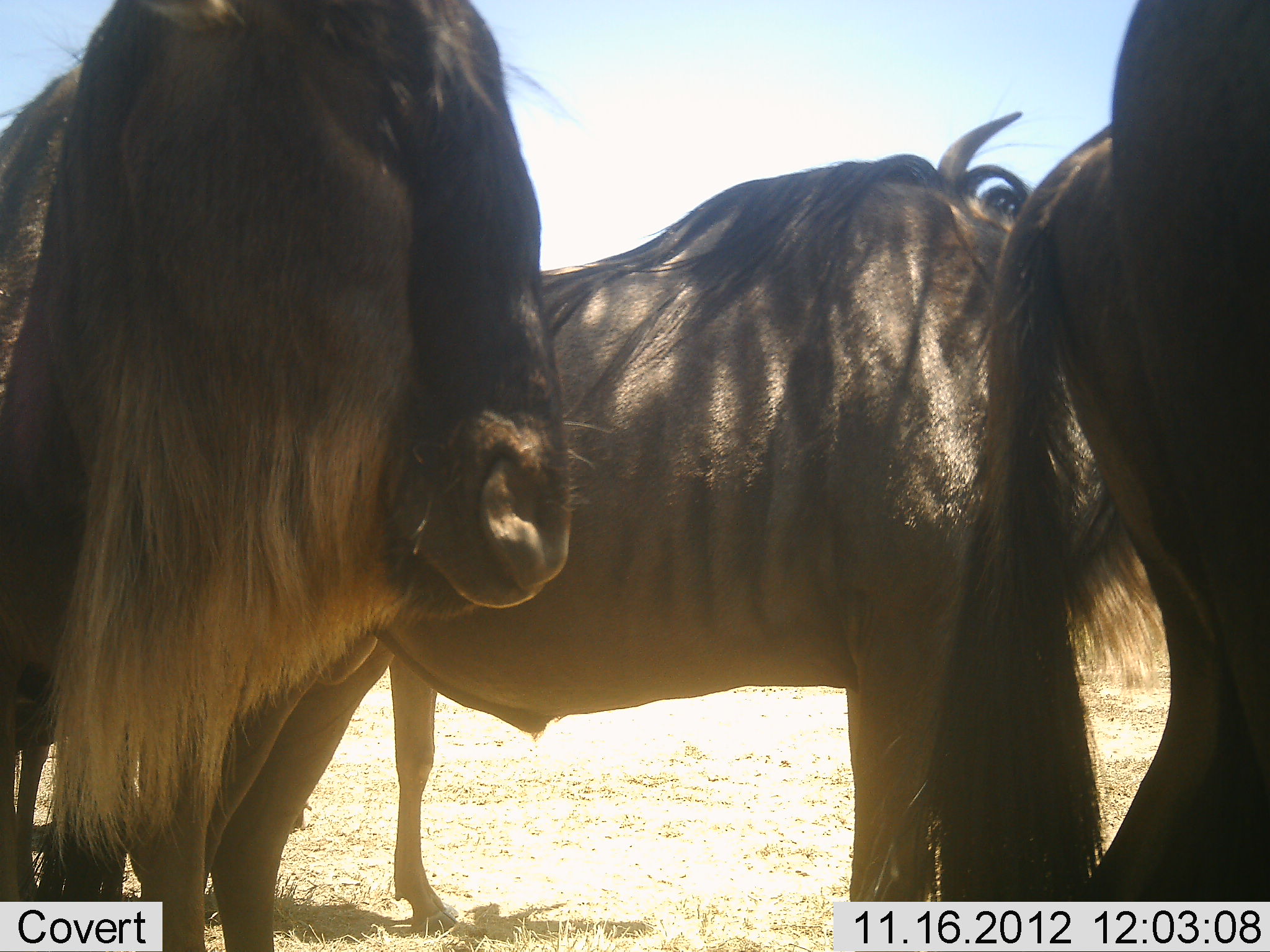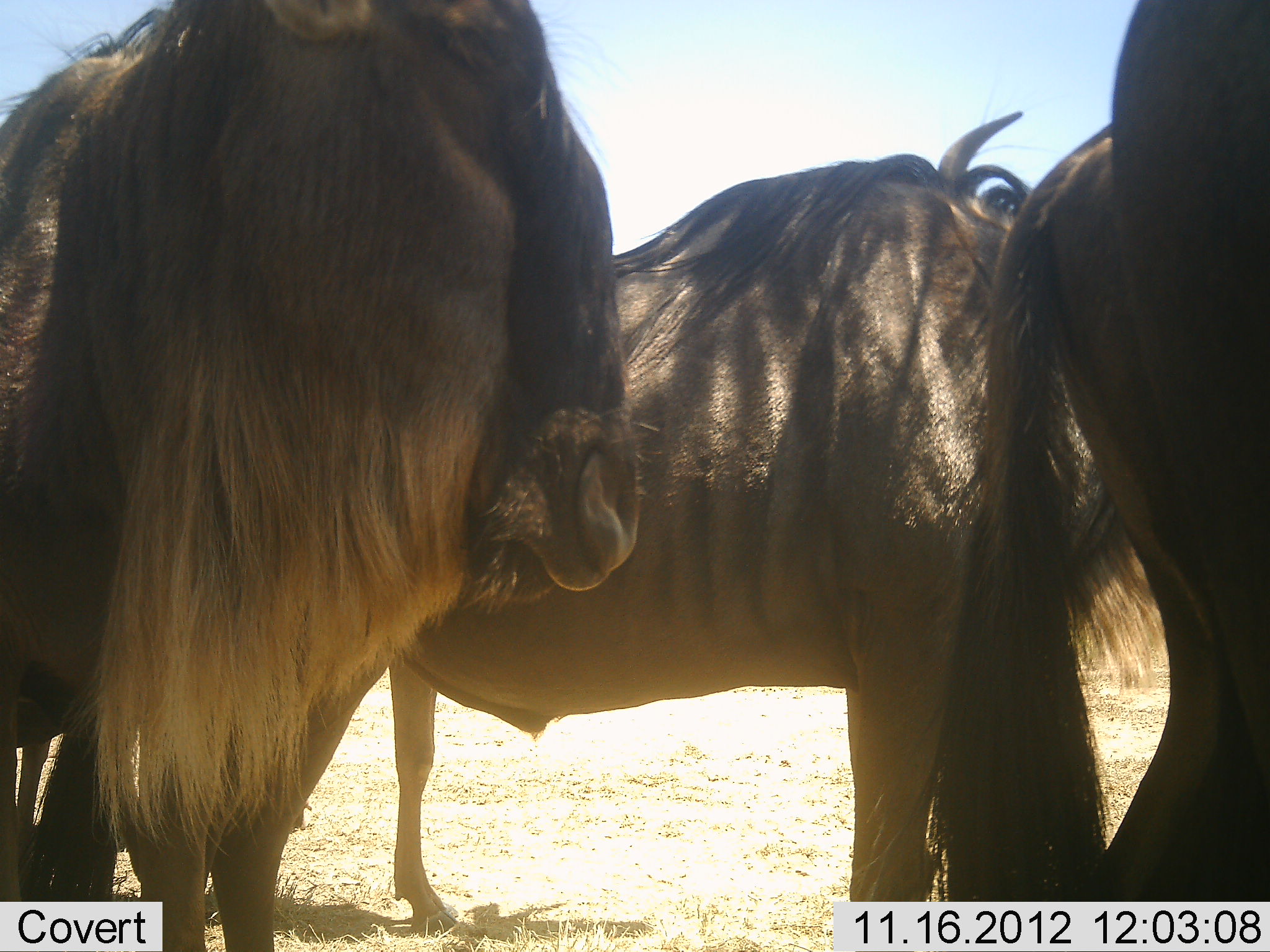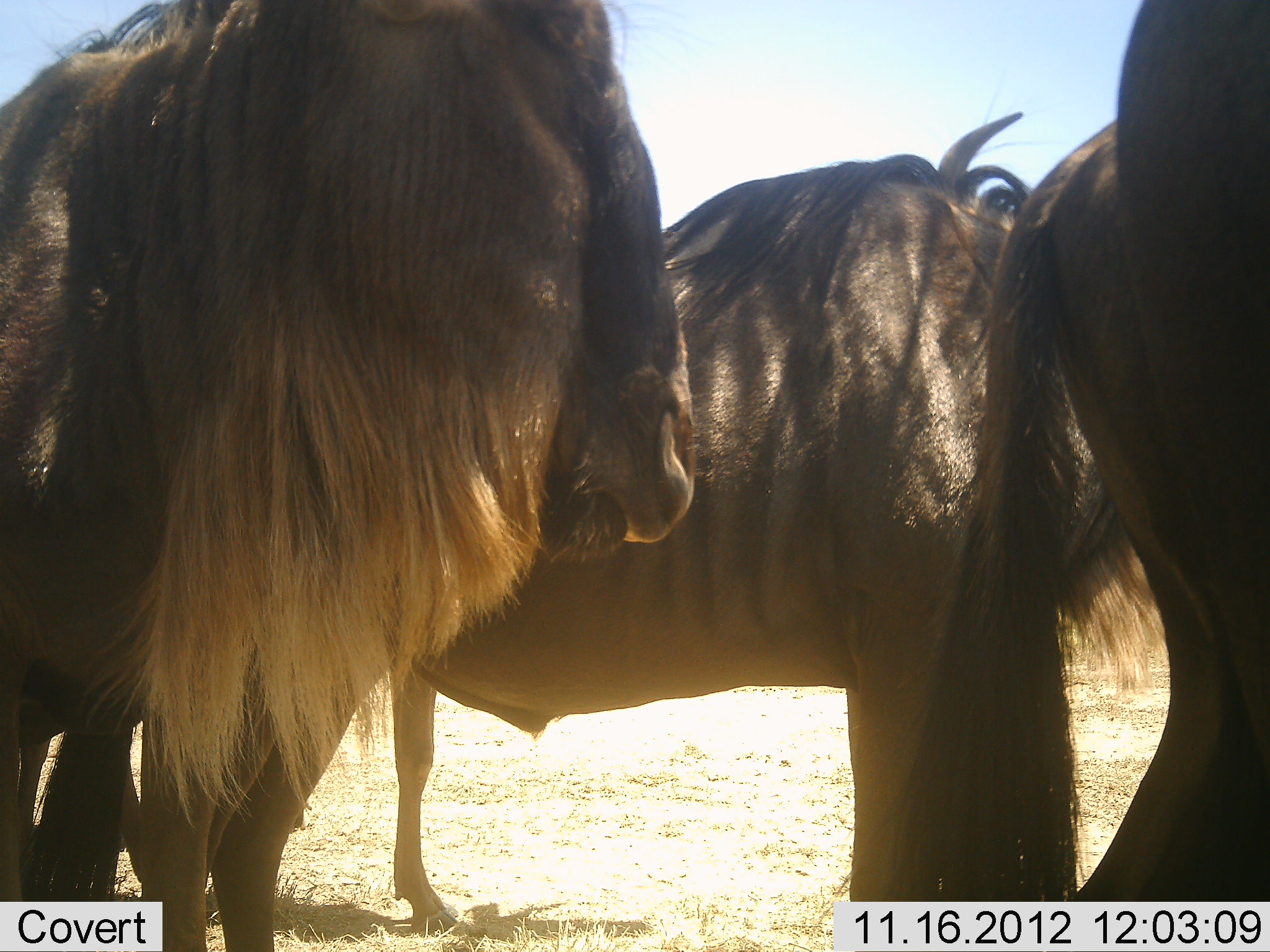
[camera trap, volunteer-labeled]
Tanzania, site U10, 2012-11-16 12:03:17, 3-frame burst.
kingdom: Animalia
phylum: Chordata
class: Mammalia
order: Artiodactyla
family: Bovidae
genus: Connochaetes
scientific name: Connochaetes taurinus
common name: blue wildebeest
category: wildebeest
Wildebeest (blue wildebeest) (Connochaetes taurinus), count 4. Behavior (volunteer vote fractions): standing 100%, resting 10%, moving 10%, interacting 0%. Young present (vote fraction): 0%. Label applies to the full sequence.